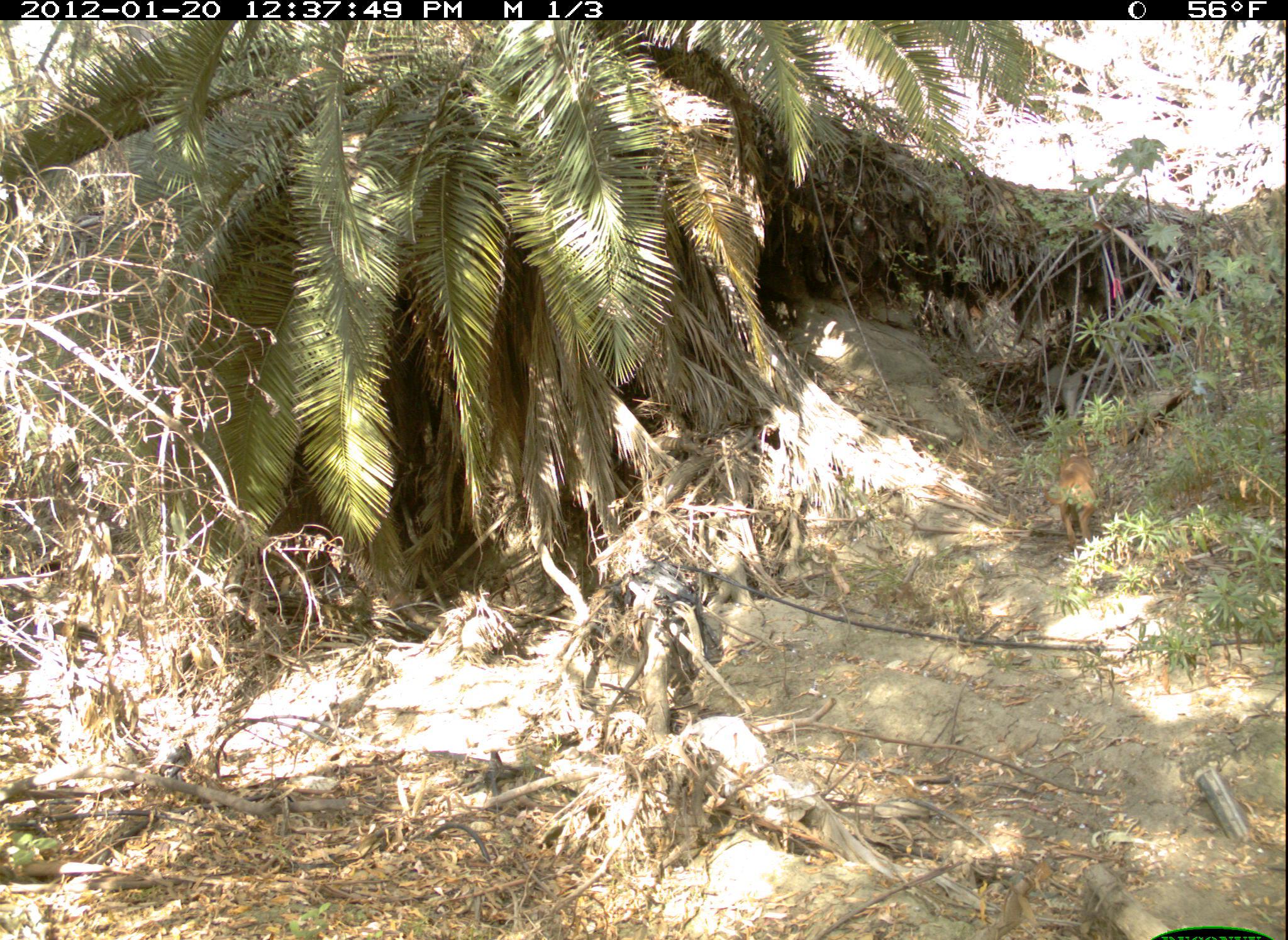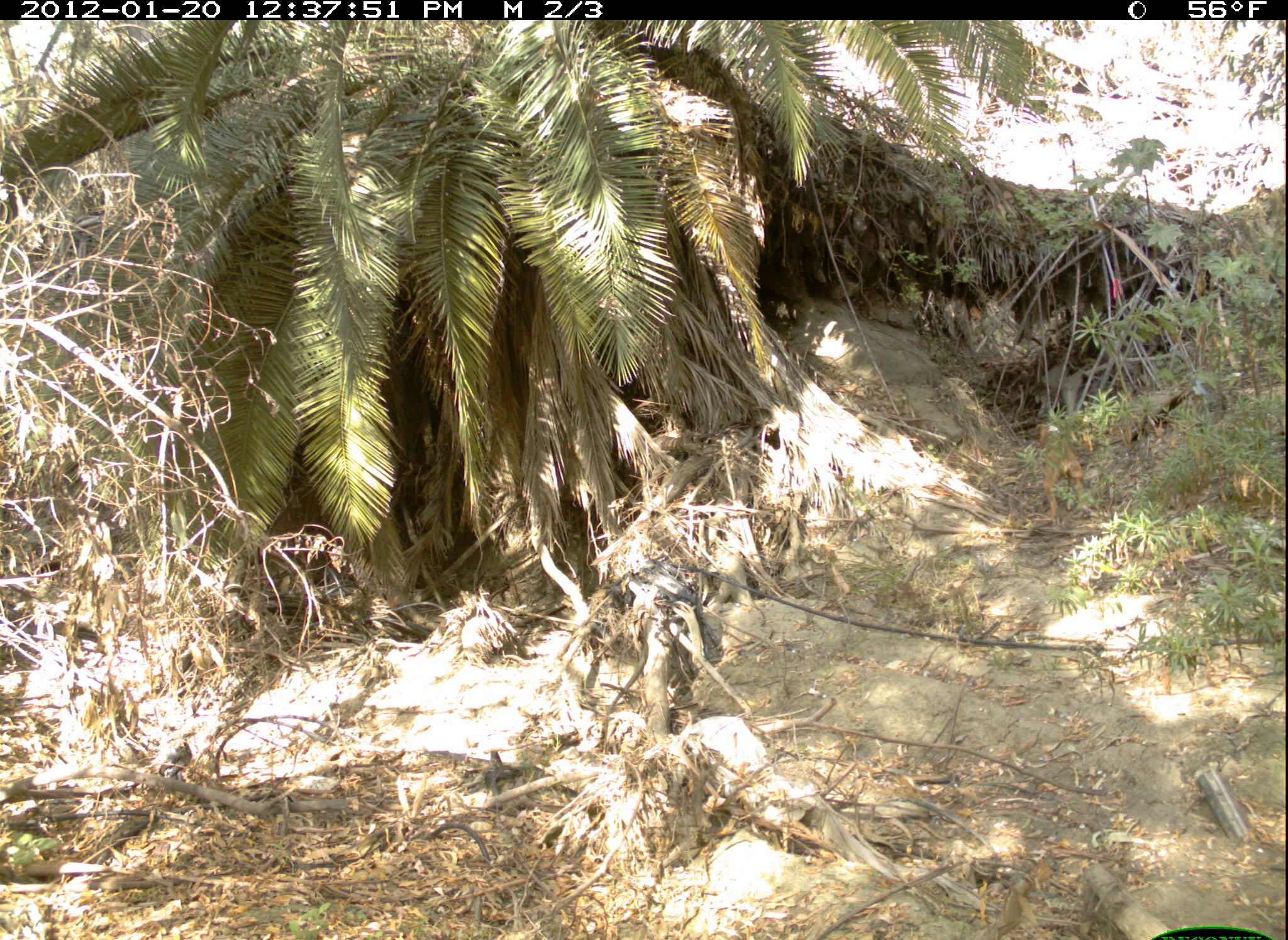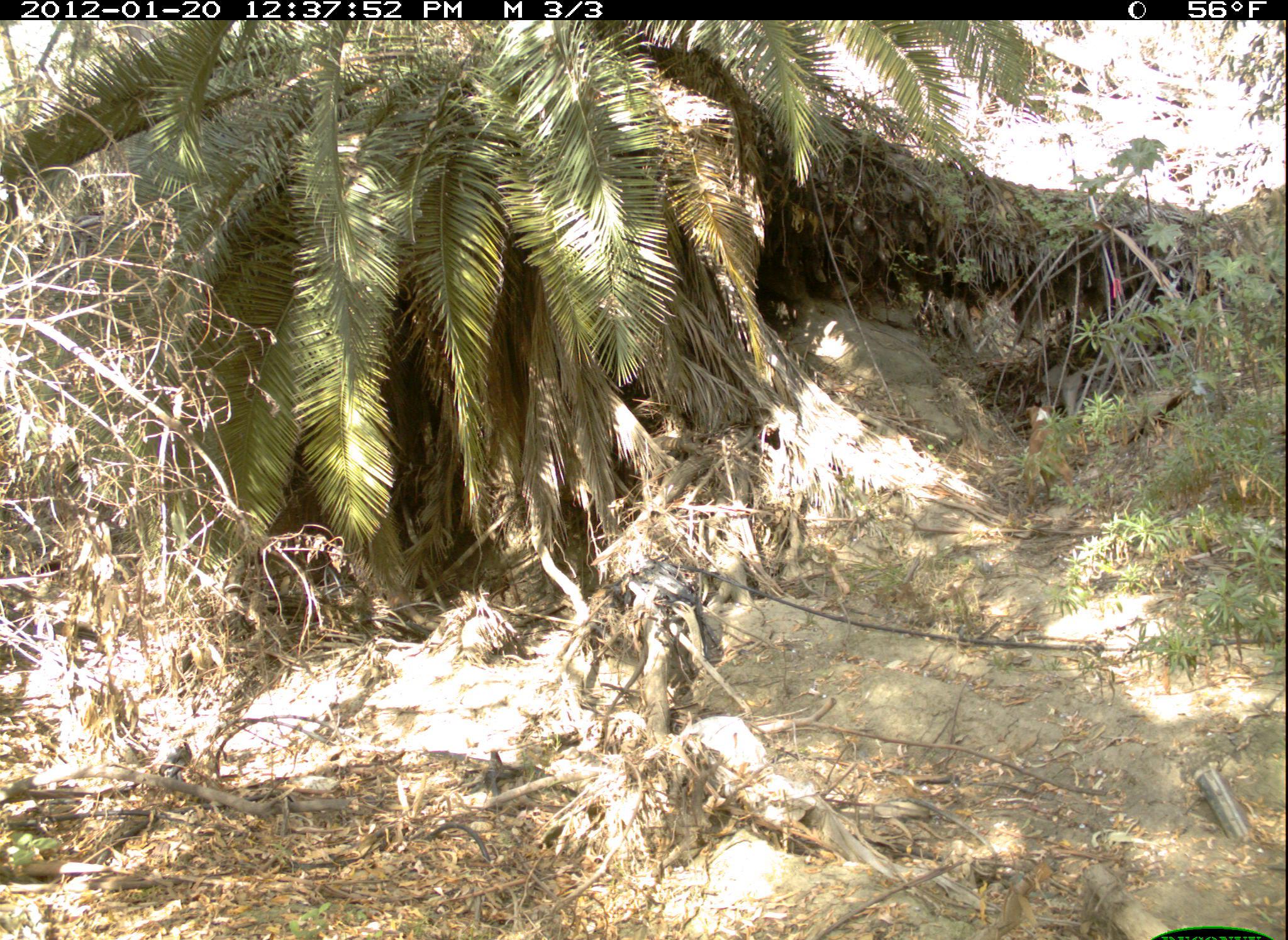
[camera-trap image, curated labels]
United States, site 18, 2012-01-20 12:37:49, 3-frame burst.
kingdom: Animalia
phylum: Chordata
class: Mammalia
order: Carnivora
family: Canidae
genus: Canis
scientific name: Canis familiaris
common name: domestic dog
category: dog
Dog (domestic dog) (Canis familiaris).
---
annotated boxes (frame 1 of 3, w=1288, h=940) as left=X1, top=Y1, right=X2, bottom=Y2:
dog: left=1042, top=429, right=1100, bottom=551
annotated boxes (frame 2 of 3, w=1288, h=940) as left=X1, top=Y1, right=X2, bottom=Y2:
dog: left=1036, top=422, right=1084, bottom=522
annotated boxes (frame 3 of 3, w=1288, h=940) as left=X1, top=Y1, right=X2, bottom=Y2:
dog: left=1018, top=404, right=1083, bottom=512